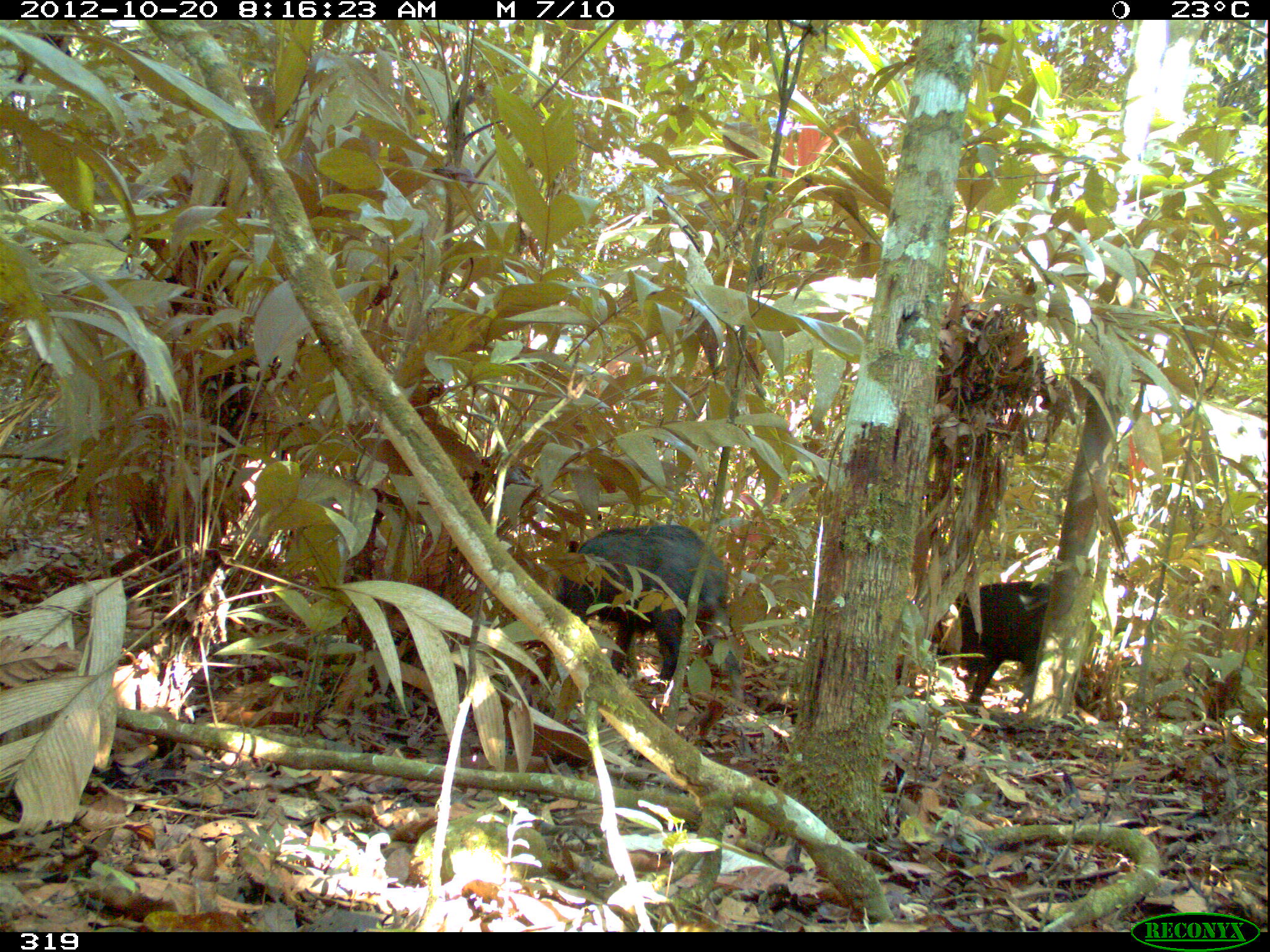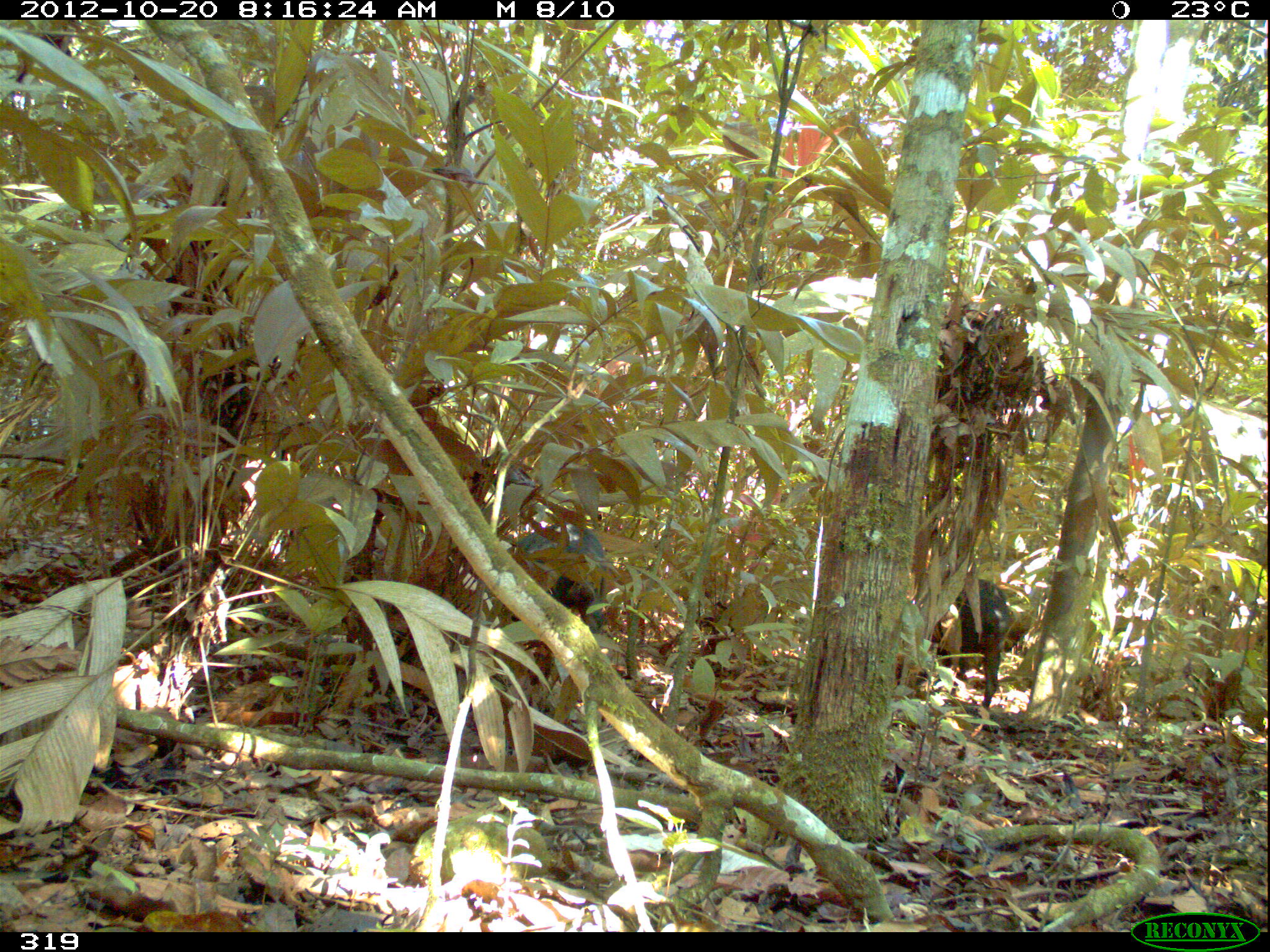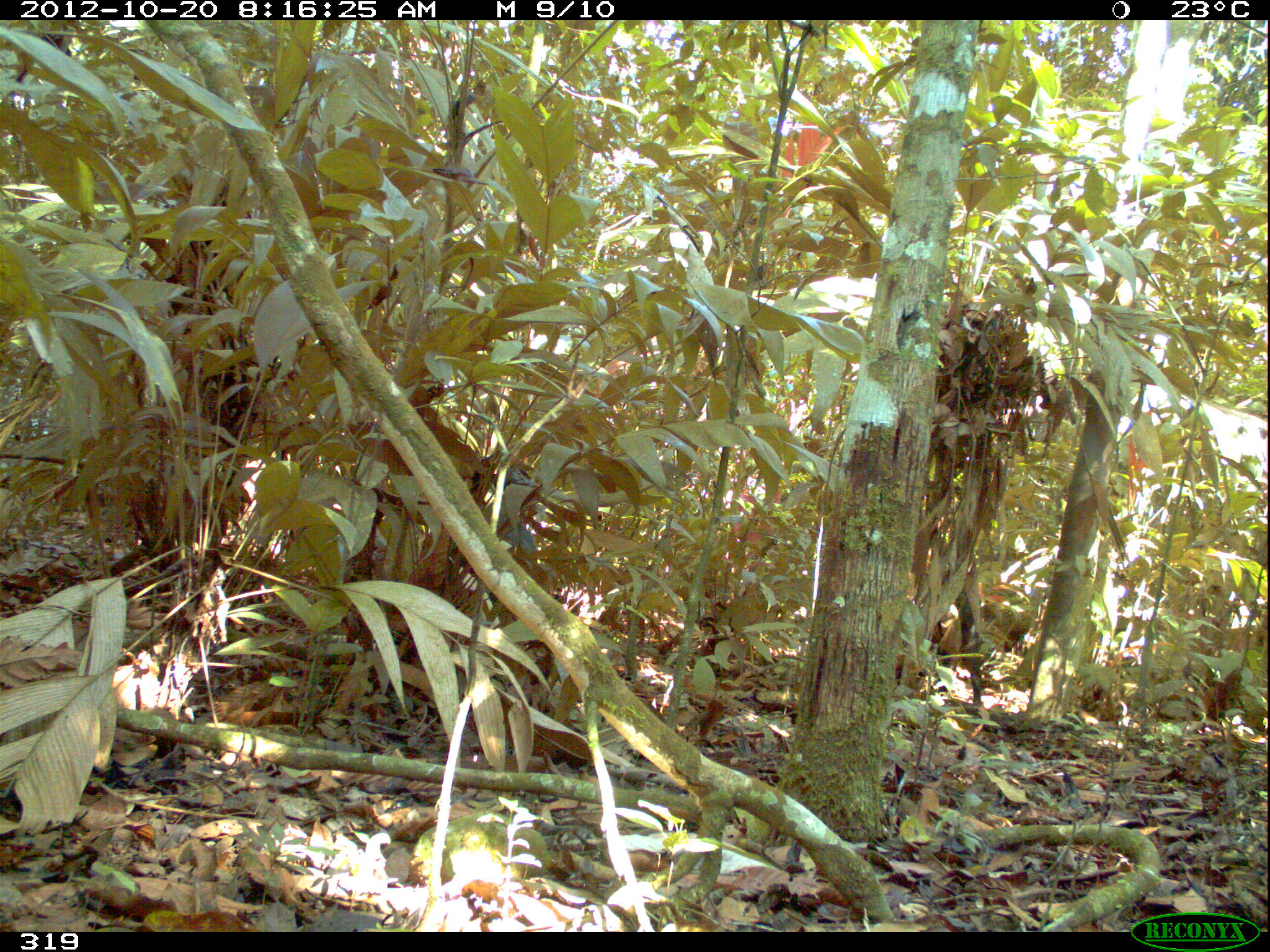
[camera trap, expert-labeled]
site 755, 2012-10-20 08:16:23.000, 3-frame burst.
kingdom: Animalia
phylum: Chordata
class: Mammalia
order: Artiodactyla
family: Tayassuidae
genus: Tayassu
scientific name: Tayassu pecari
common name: white-lipped peccary